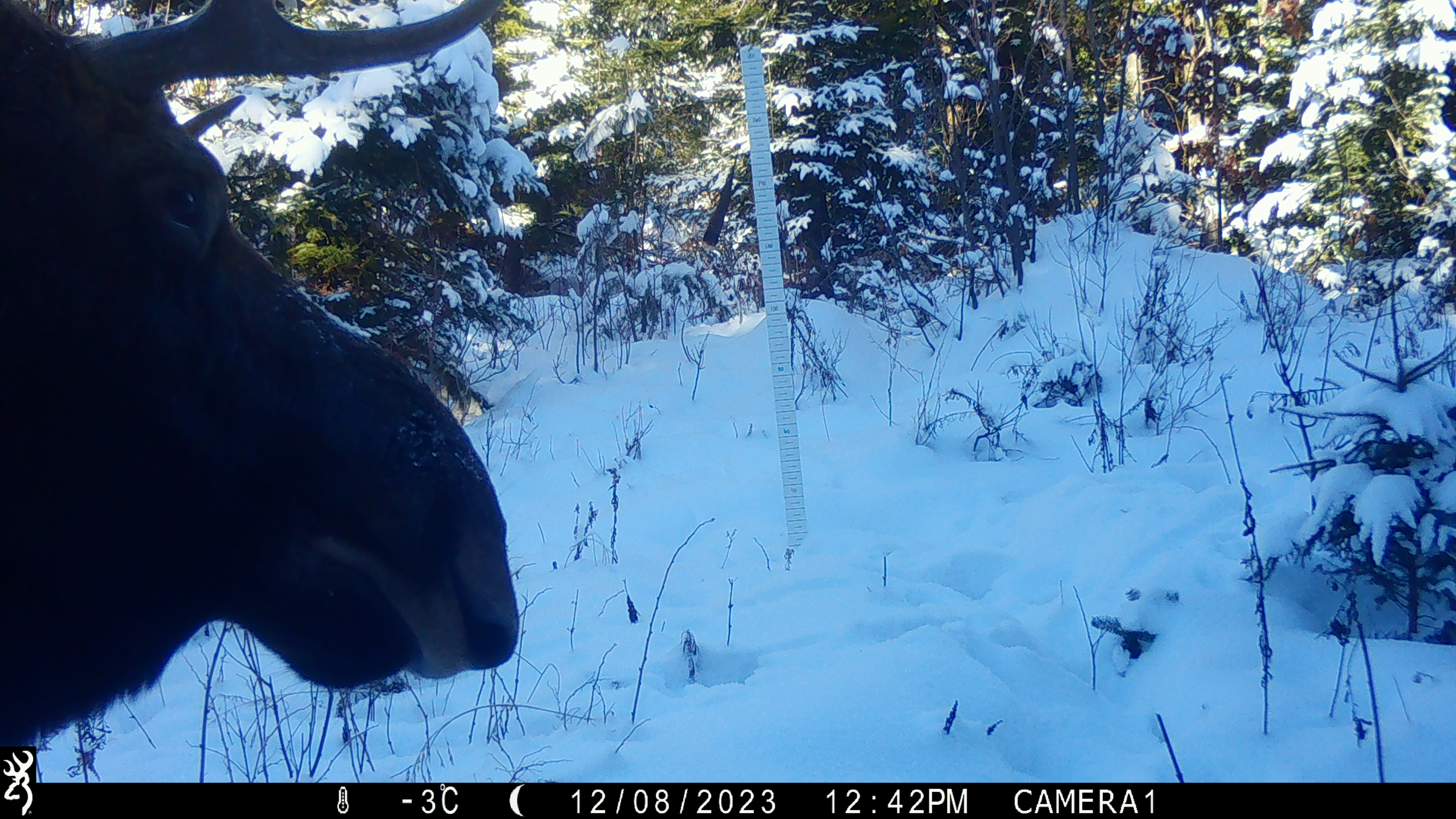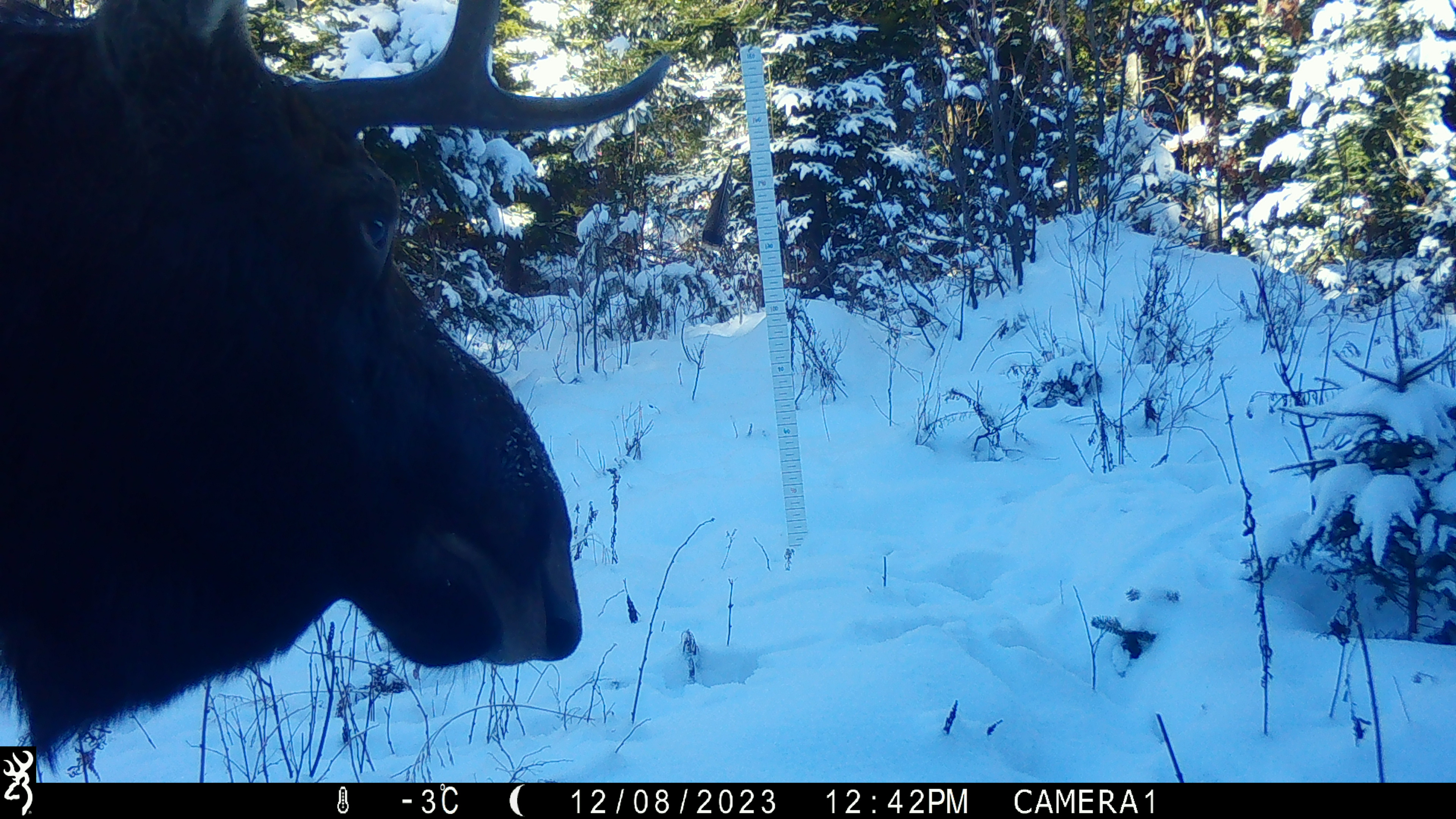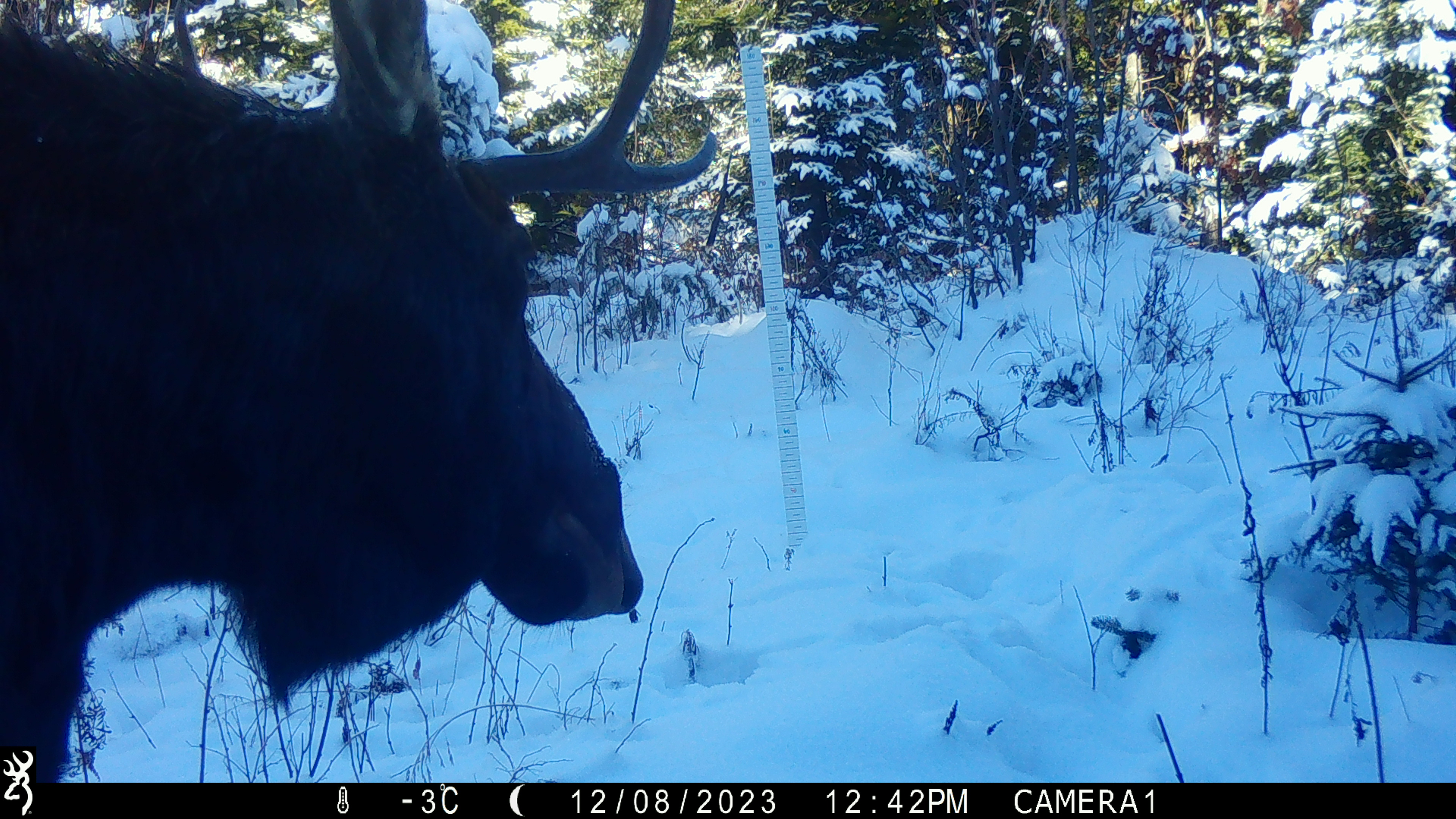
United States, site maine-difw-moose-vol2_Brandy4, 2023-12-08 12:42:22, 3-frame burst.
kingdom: Animalia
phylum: Chordata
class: Mammalia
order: Artiodactyla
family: Cervidae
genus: Alces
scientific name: Alces alces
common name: moose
Moose (Alces alces).